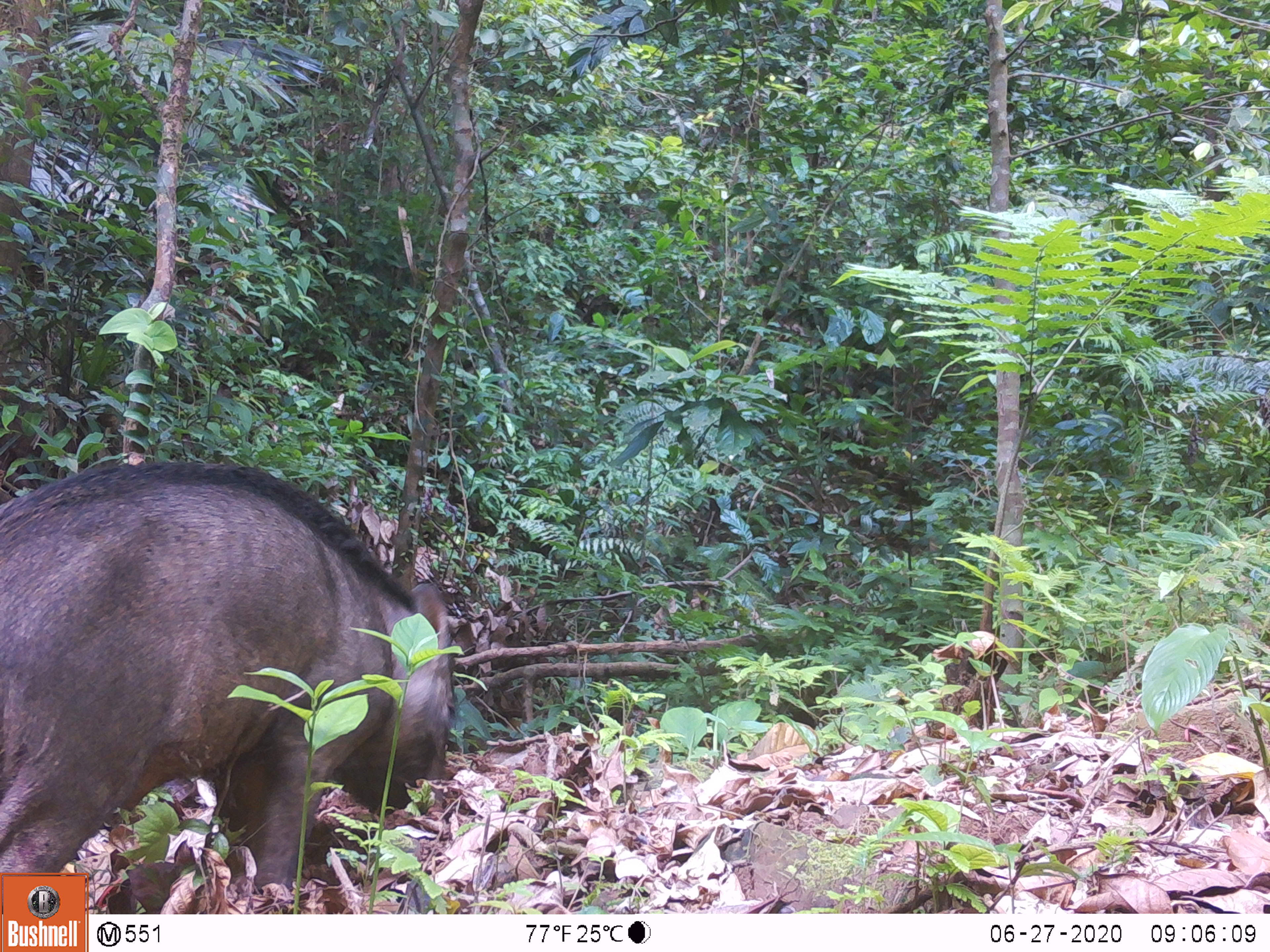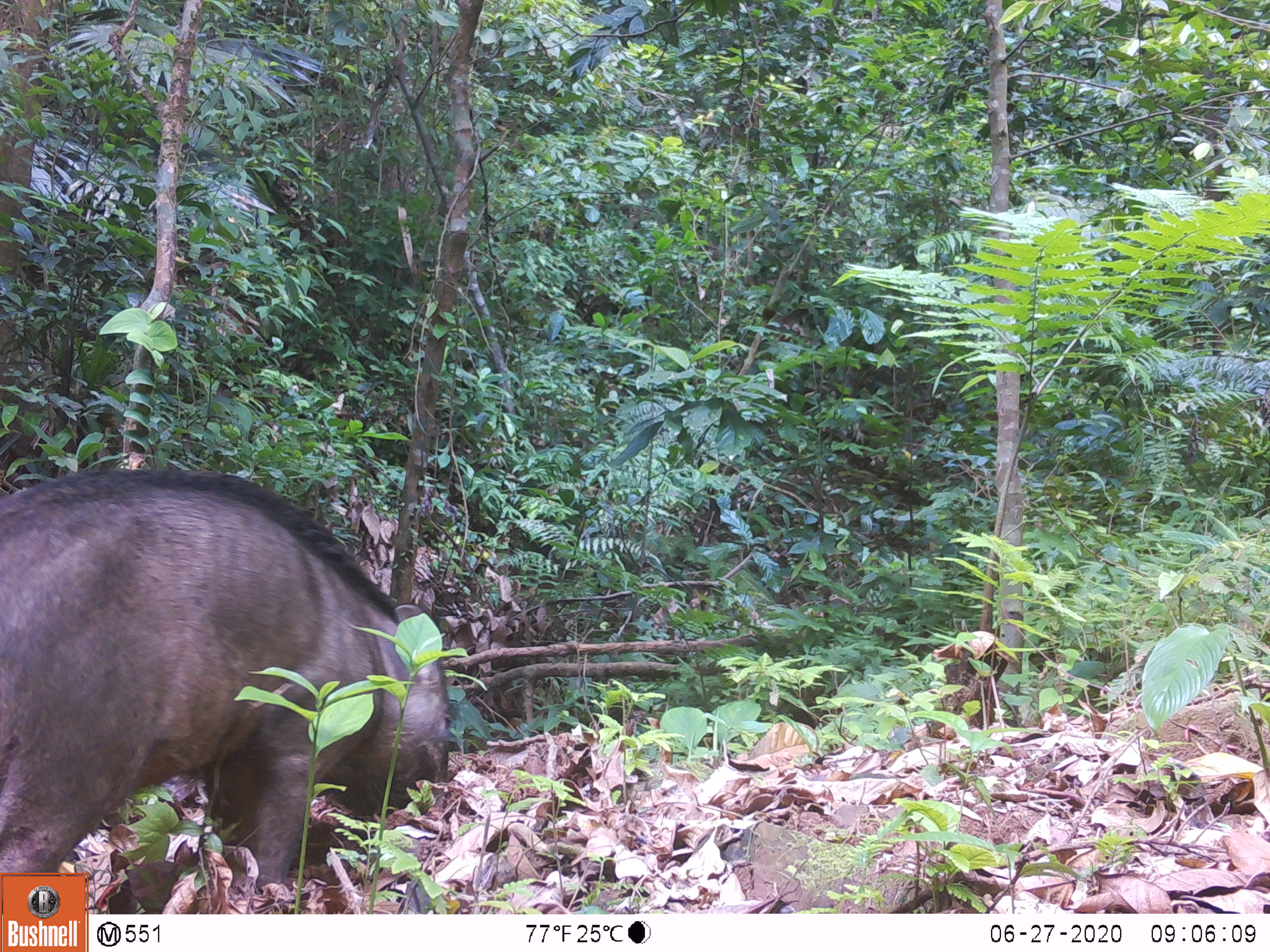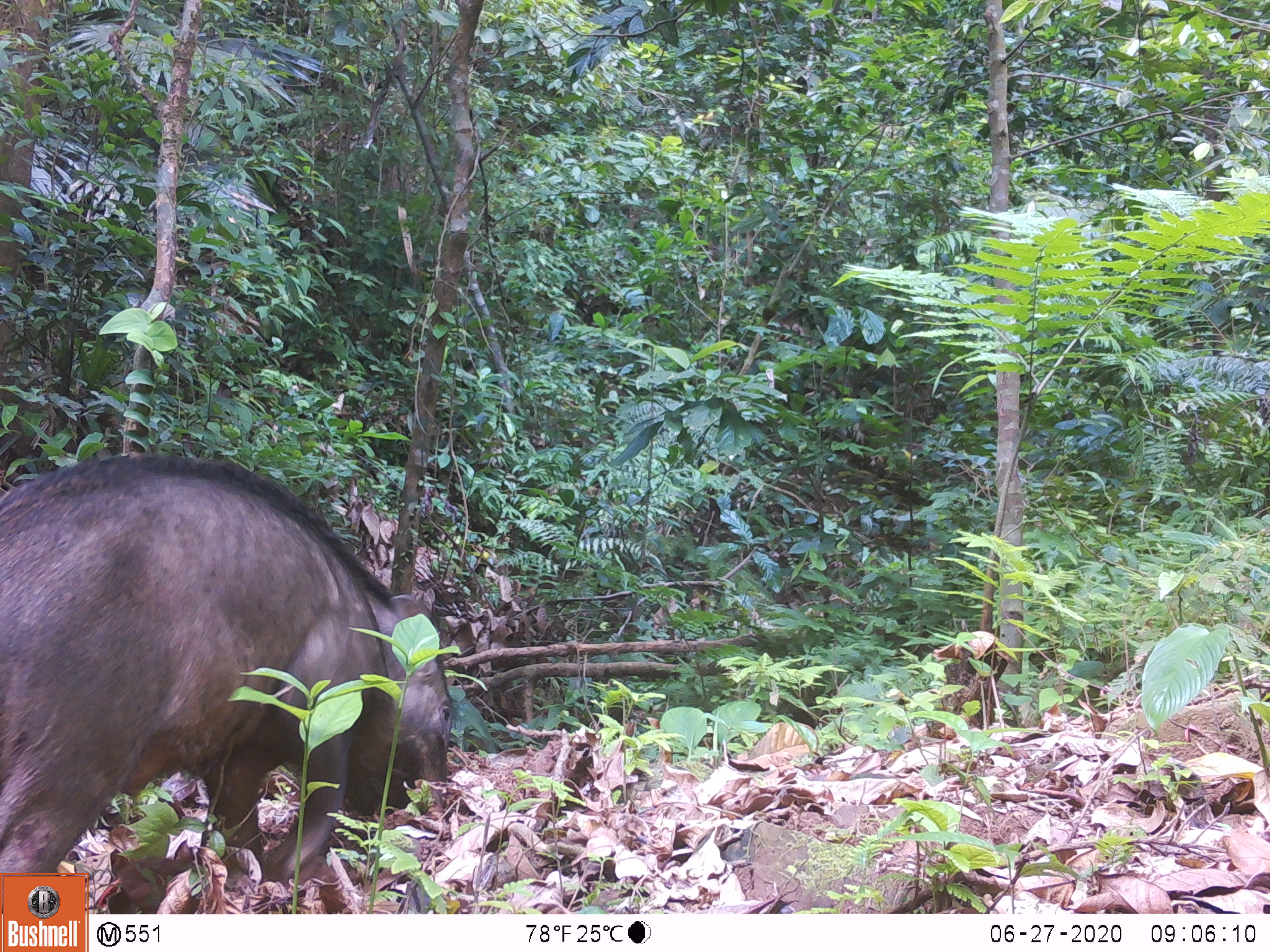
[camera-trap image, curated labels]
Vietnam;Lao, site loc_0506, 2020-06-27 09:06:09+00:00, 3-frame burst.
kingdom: Animalia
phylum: Chordata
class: Mammalia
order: Artiodactyla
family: Suidae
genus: Sus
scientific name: Sus scrofa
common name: eurasian wild pig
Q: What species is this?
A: Eurasian wild pig (Sus scrofa).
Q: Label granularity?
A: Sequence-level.